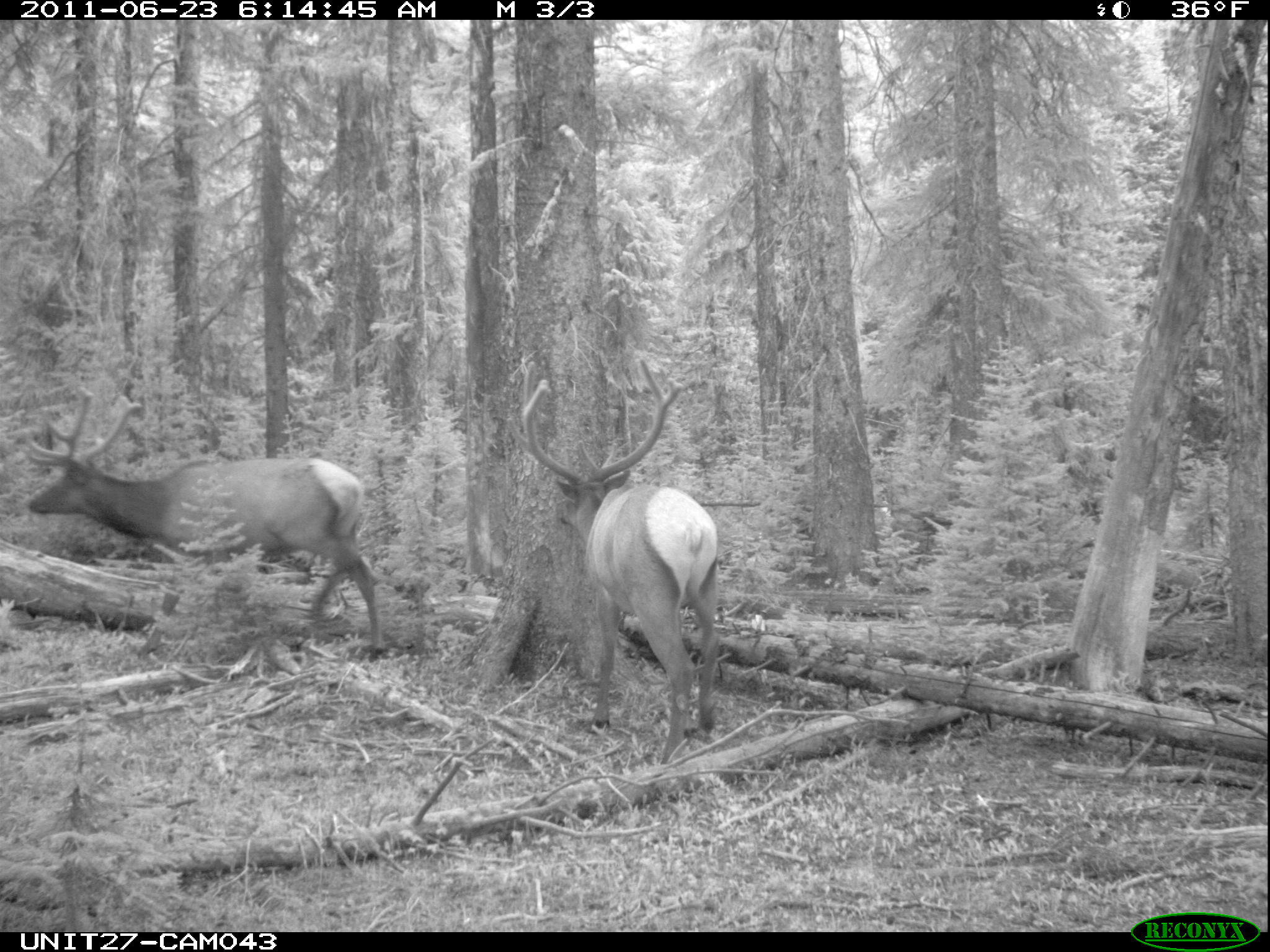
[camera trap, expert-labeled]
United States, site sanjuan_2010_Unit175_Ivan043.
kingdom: Animalia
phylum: Chordata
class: Mammalia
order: Artiodactyla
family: Cervidae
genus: Cervus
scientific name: Cervus elaphus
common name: red deer